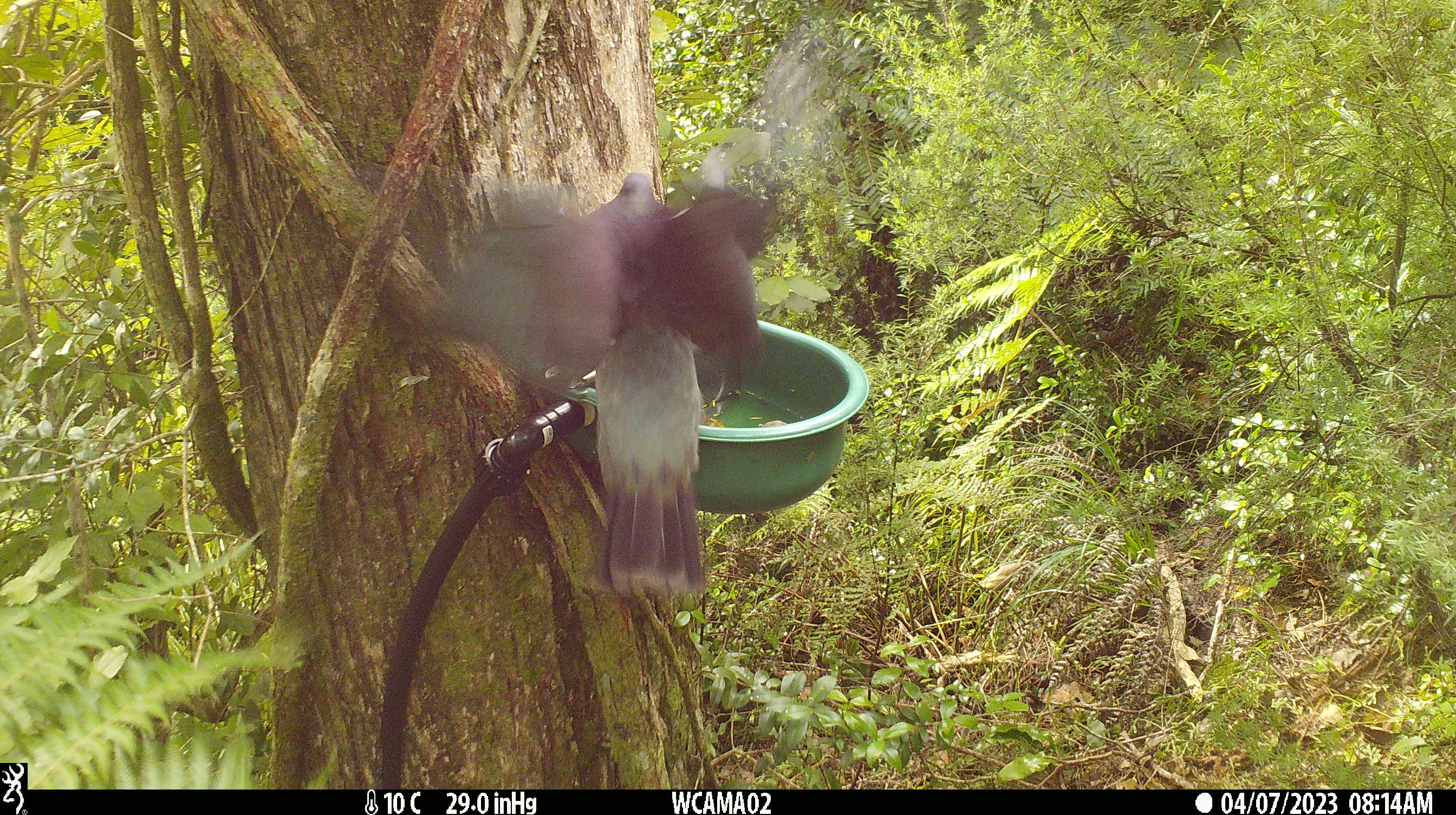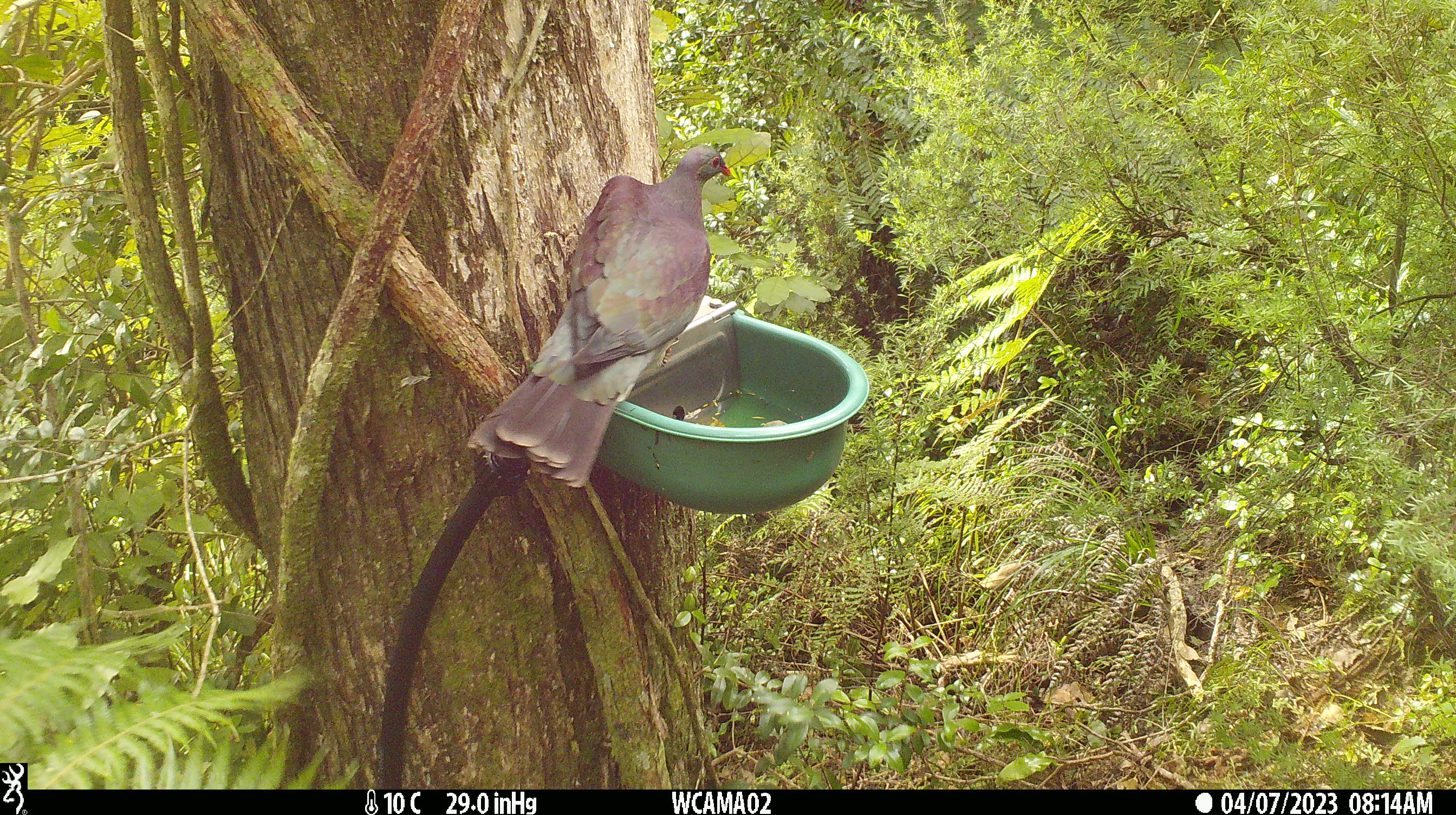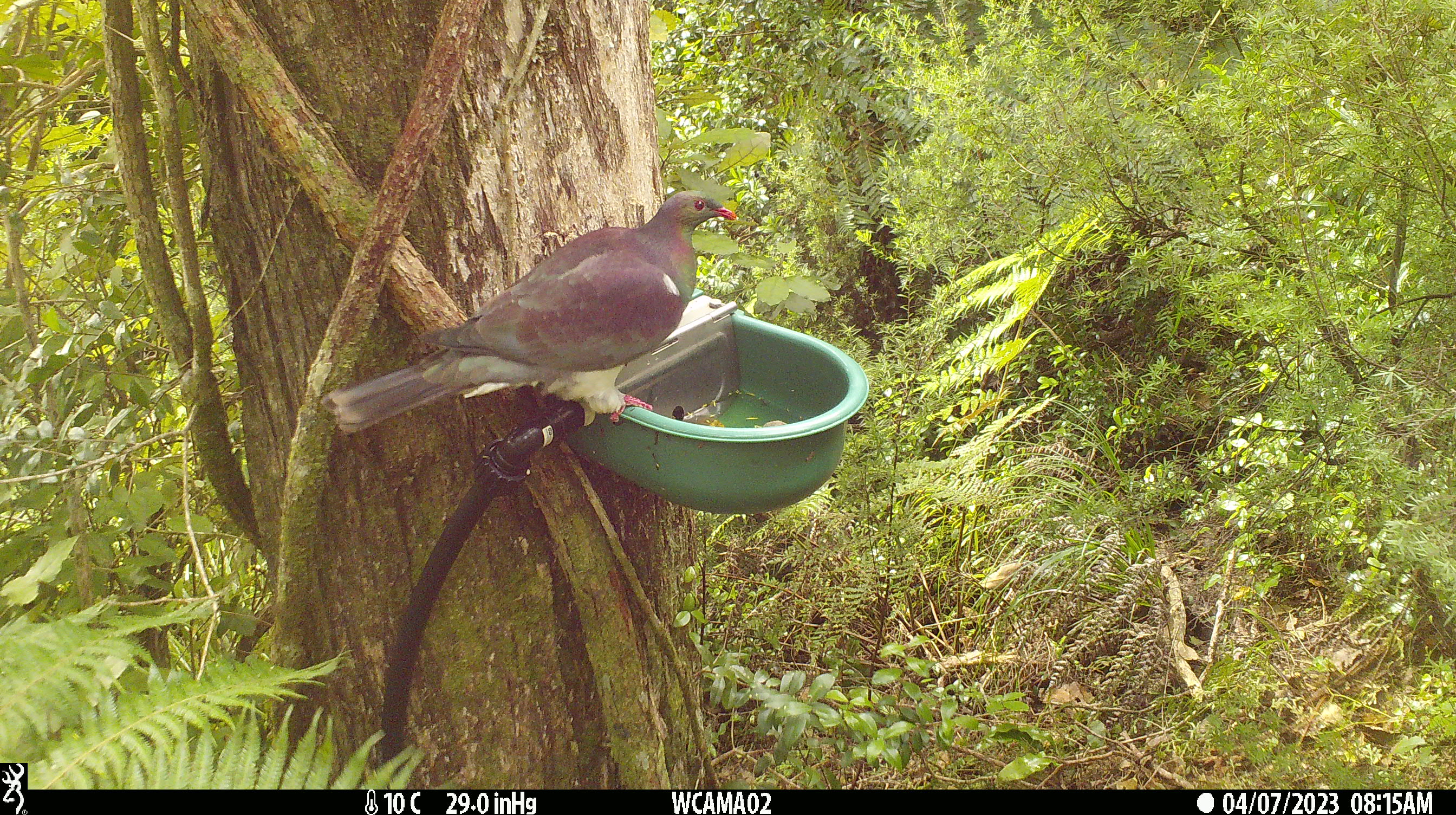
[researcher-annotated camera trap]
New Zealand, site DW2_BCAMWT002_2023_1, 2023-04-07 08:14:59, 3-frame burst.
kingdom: Animalia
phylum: Chordata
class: Aves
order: Columbiformes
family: Columbidae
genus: Hemiphaga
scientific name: Hemiphaga novaeseelandiae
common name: new zealand pigeon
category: kereru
Kereru (new zealand pigeon) (Hemiphaga novaeseelandiae).